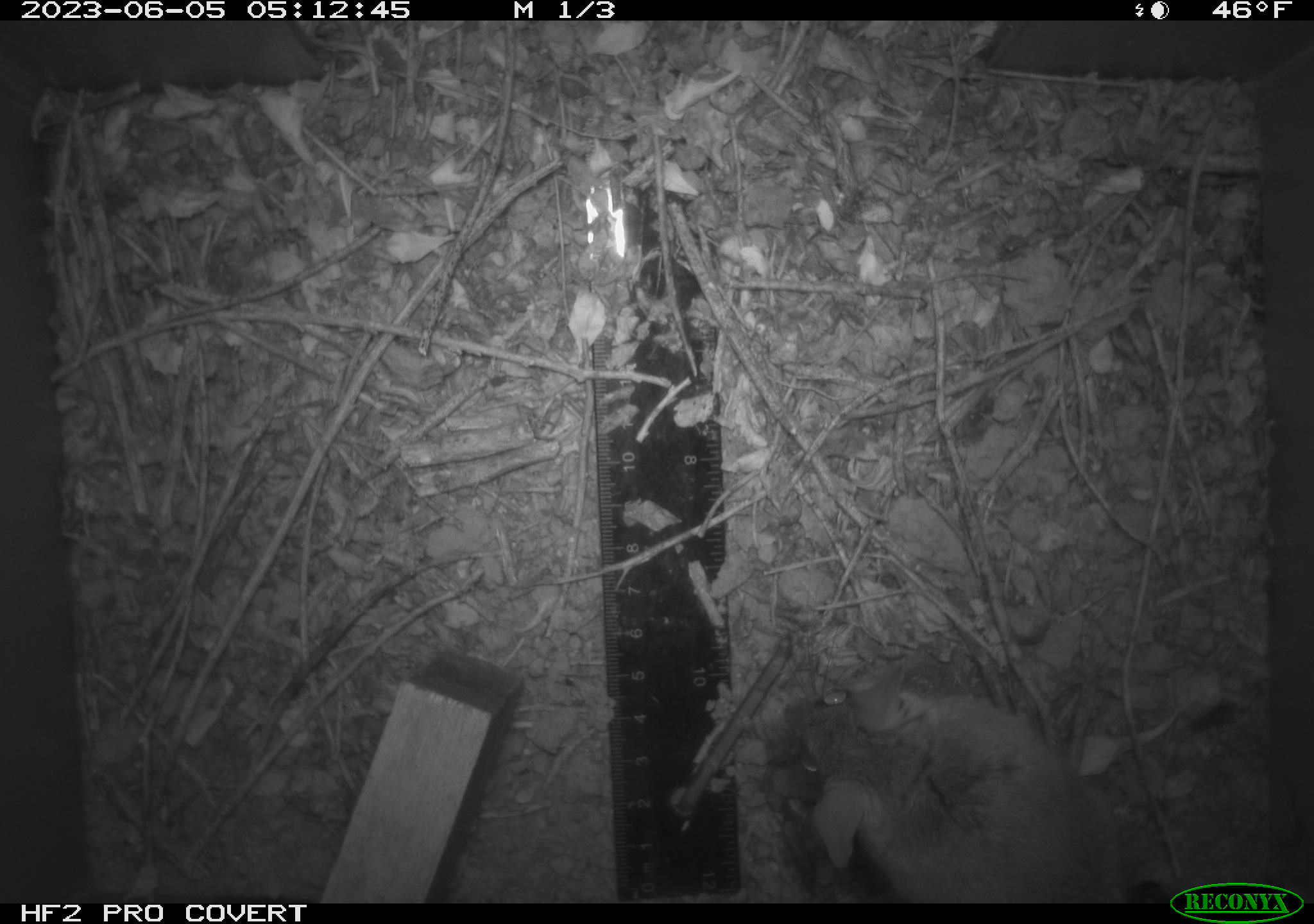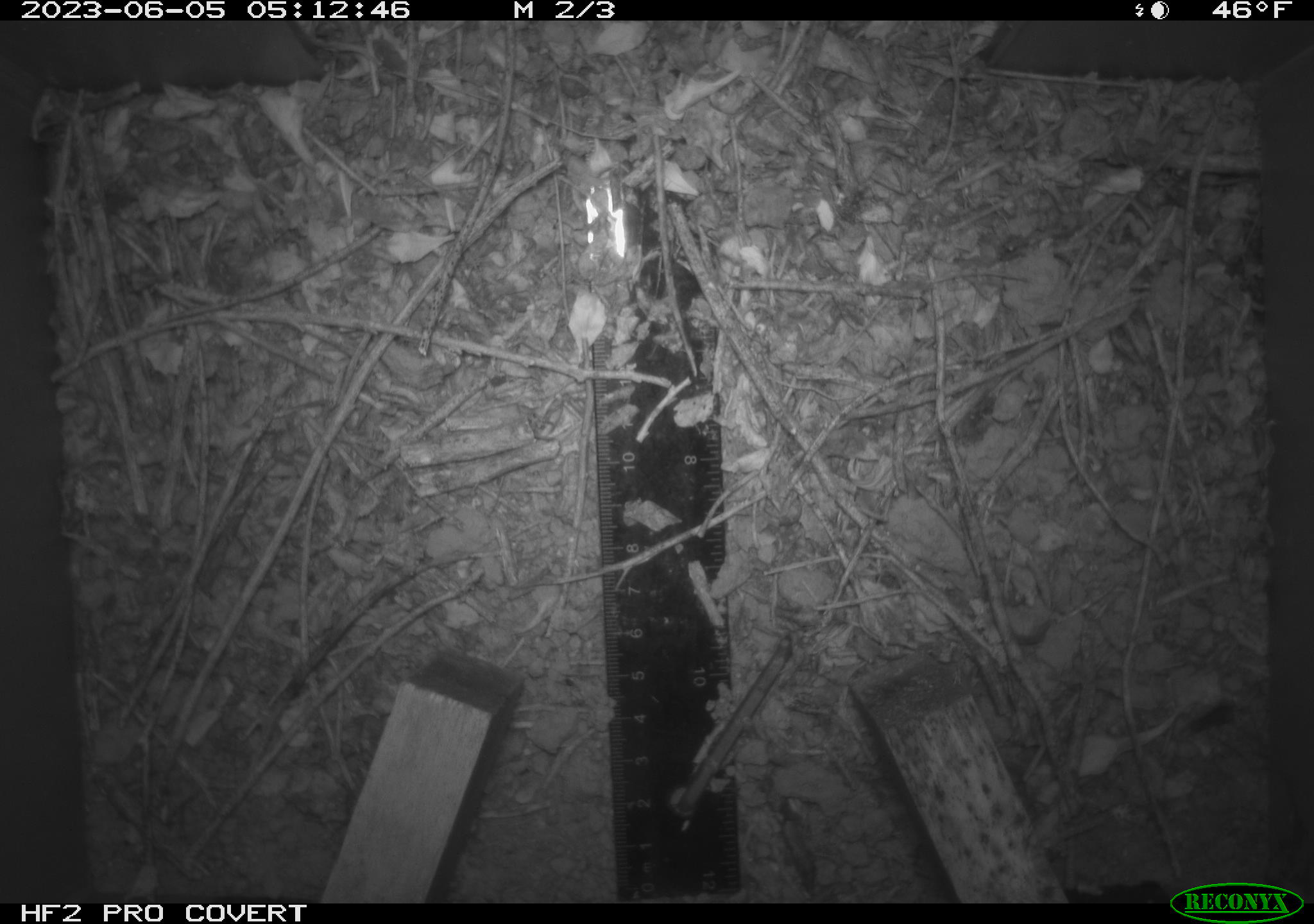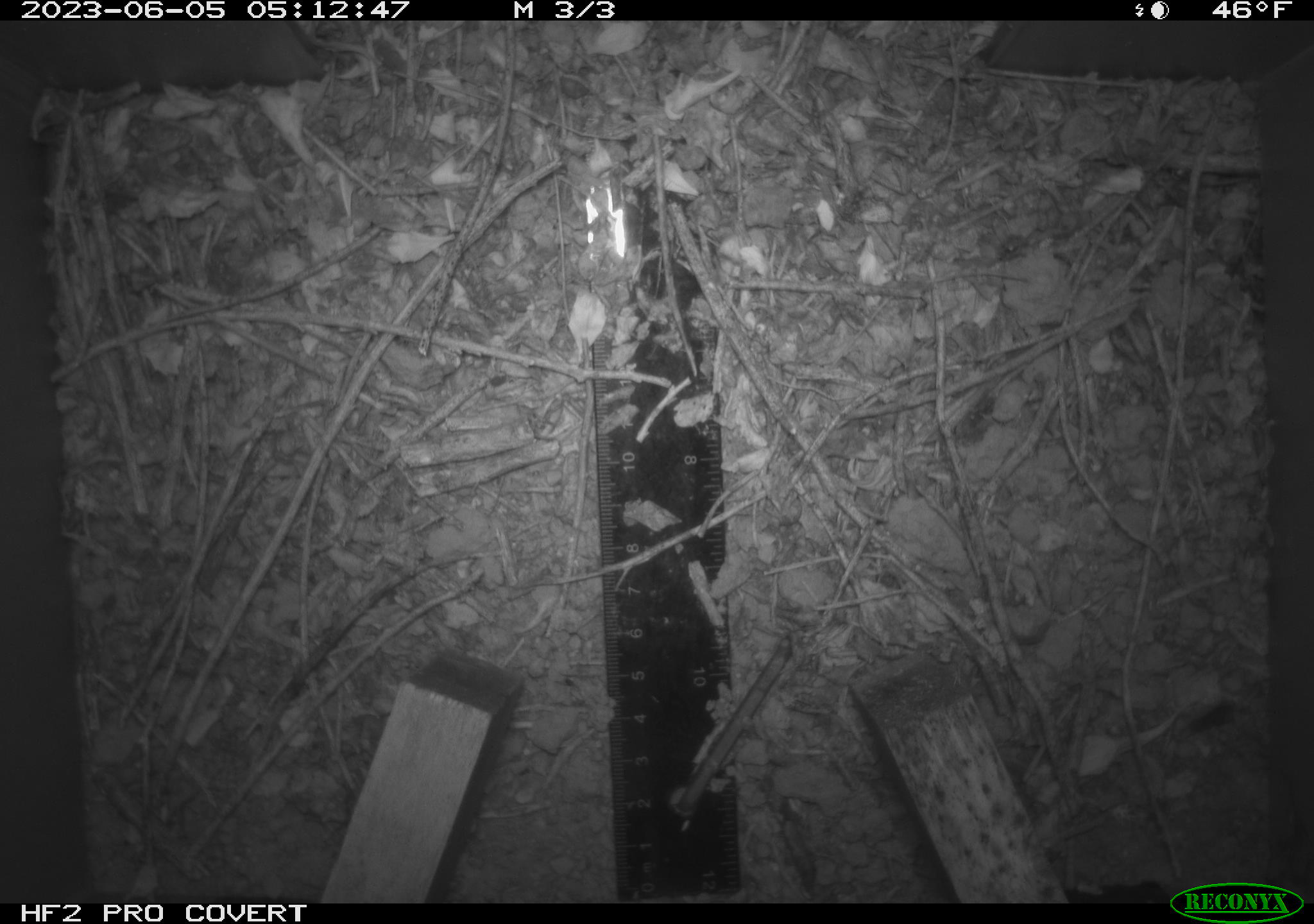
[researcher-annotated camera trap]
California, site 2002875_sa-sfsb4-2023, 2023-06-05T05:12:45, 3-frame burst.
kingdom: Animalia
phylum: Chordata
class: Mammalia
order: Rodentia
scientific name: Rodentia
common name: mouse species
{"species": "mouse species (Rodentia)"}